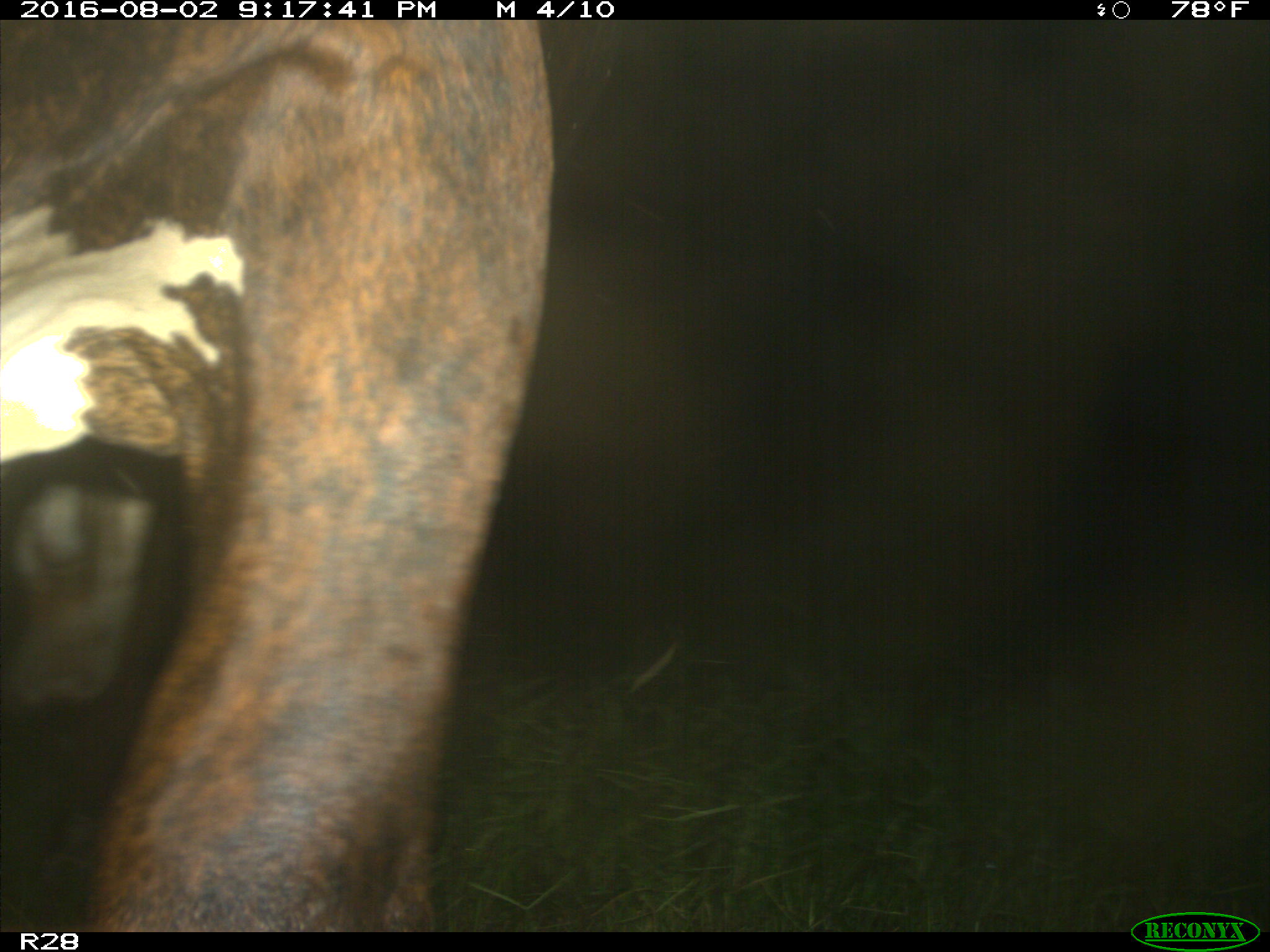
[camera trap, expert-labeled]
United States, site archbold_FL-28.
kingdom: Animalia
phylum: Chordata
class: Mammalia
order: Artiodactyla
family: Bovidae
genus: Bos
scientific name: Bos taurus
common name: domestic cow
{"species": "Bos taurus (domestic cow)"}